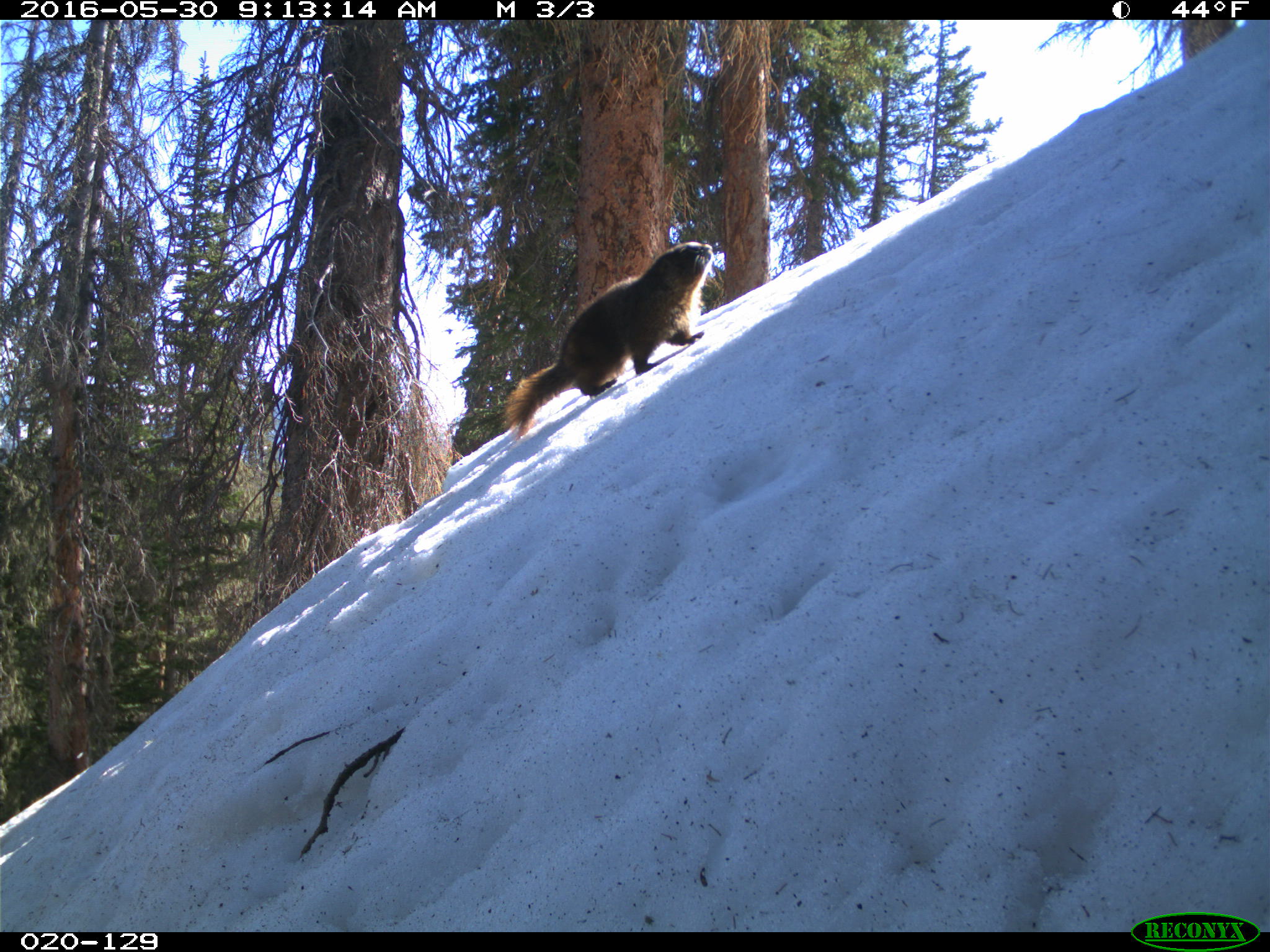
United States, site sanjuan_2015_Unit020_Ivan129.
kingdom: Animalia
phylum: Chordata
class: Mammalia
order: Rodentia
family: Sciuridae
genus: Marmota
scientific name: Marmota flaviventris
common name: yellow-bellied marmot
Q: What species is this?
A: Marmota flaviventris (yellow-bellied marmot).